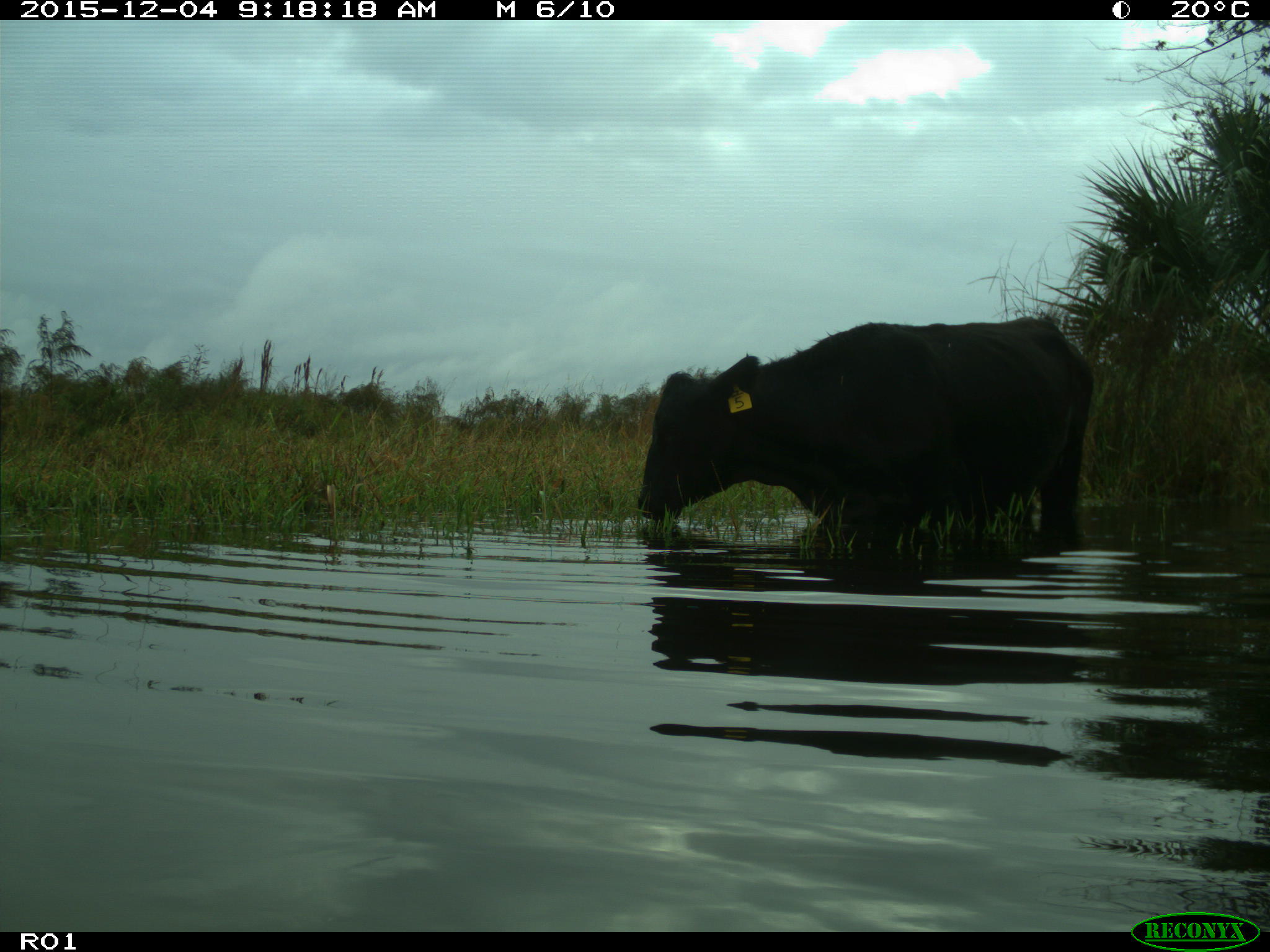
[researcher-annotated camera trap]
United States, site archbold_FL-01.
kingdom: Animalia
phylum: Chordata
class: Mammalia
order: Artiodactyla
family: Bovidae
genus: Bos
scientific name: Bos taurus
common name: domestic cow